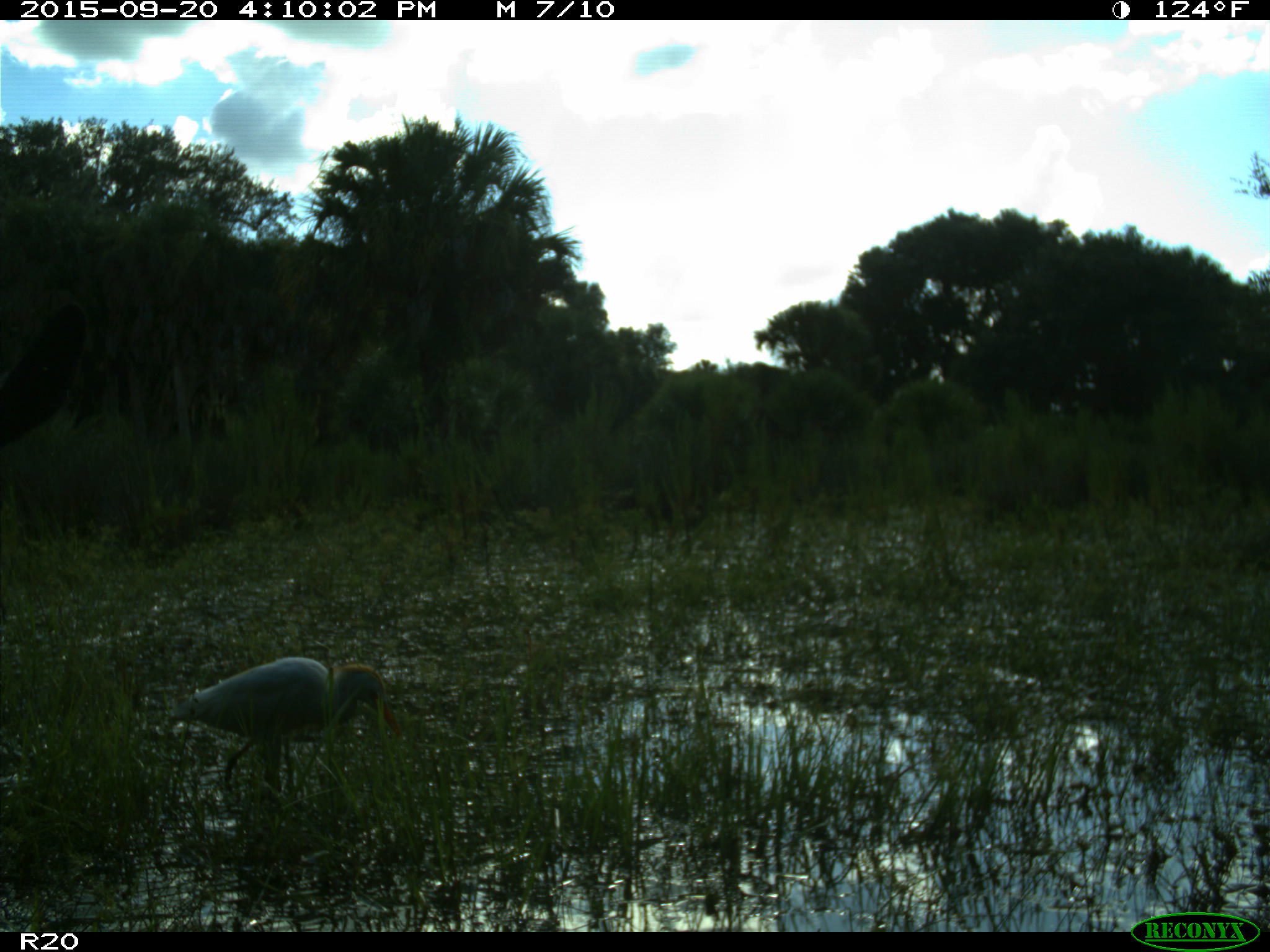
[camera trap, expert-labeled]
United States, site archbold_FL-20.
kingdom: Animalia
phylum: Chordata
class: Mammalia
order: Artiodactyla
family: Bovidae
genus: Bos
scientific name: Bos taurus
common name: domestic cow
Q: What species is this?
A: Bos taurus (domestic cow).